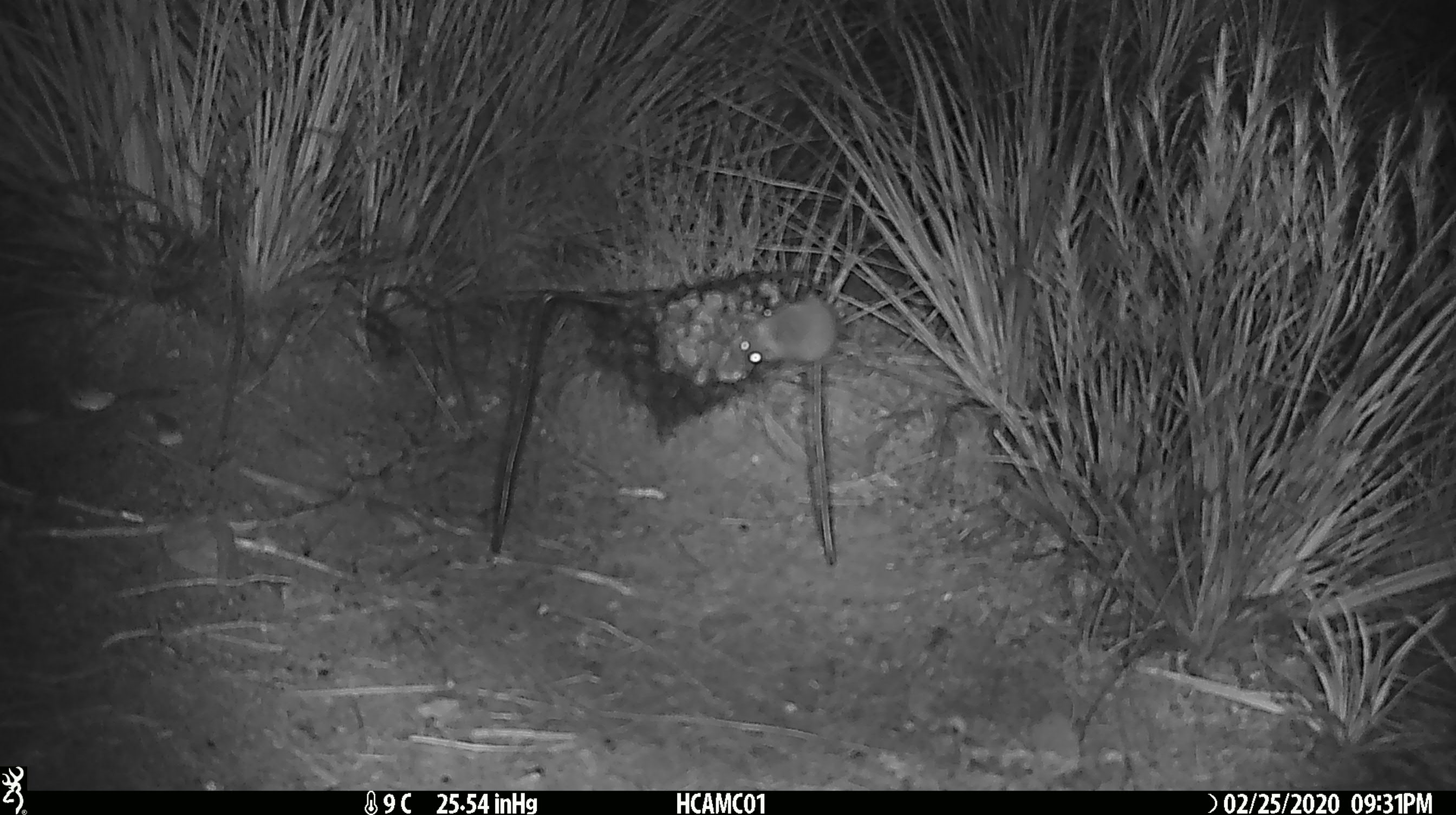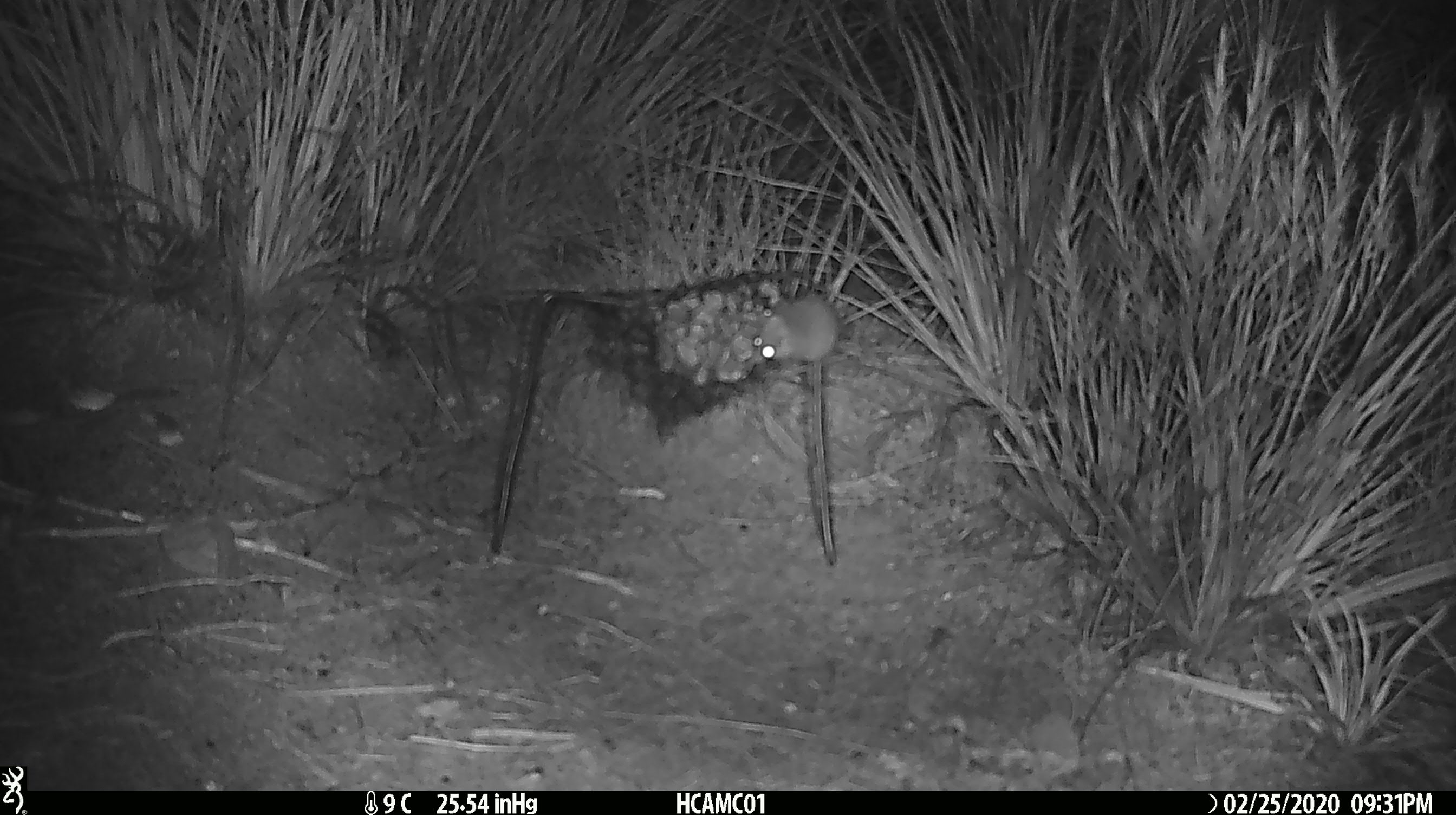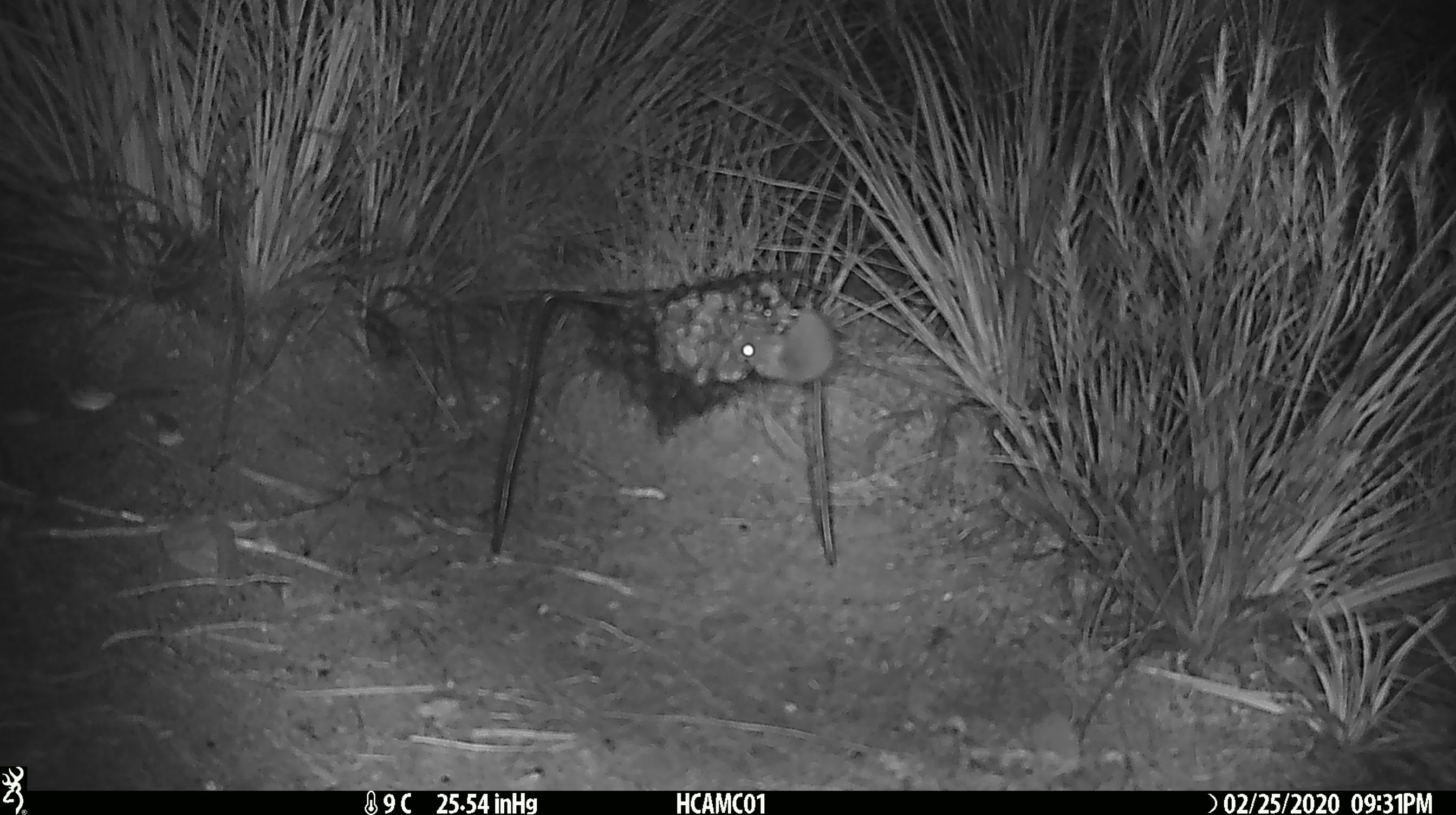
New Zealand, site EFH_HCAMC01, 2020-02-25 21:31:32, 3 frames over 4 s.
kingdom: Animalia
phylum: Chordata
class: Mammalia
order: Rodentia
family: Muridae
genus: Mus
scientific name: Mus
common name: mouse